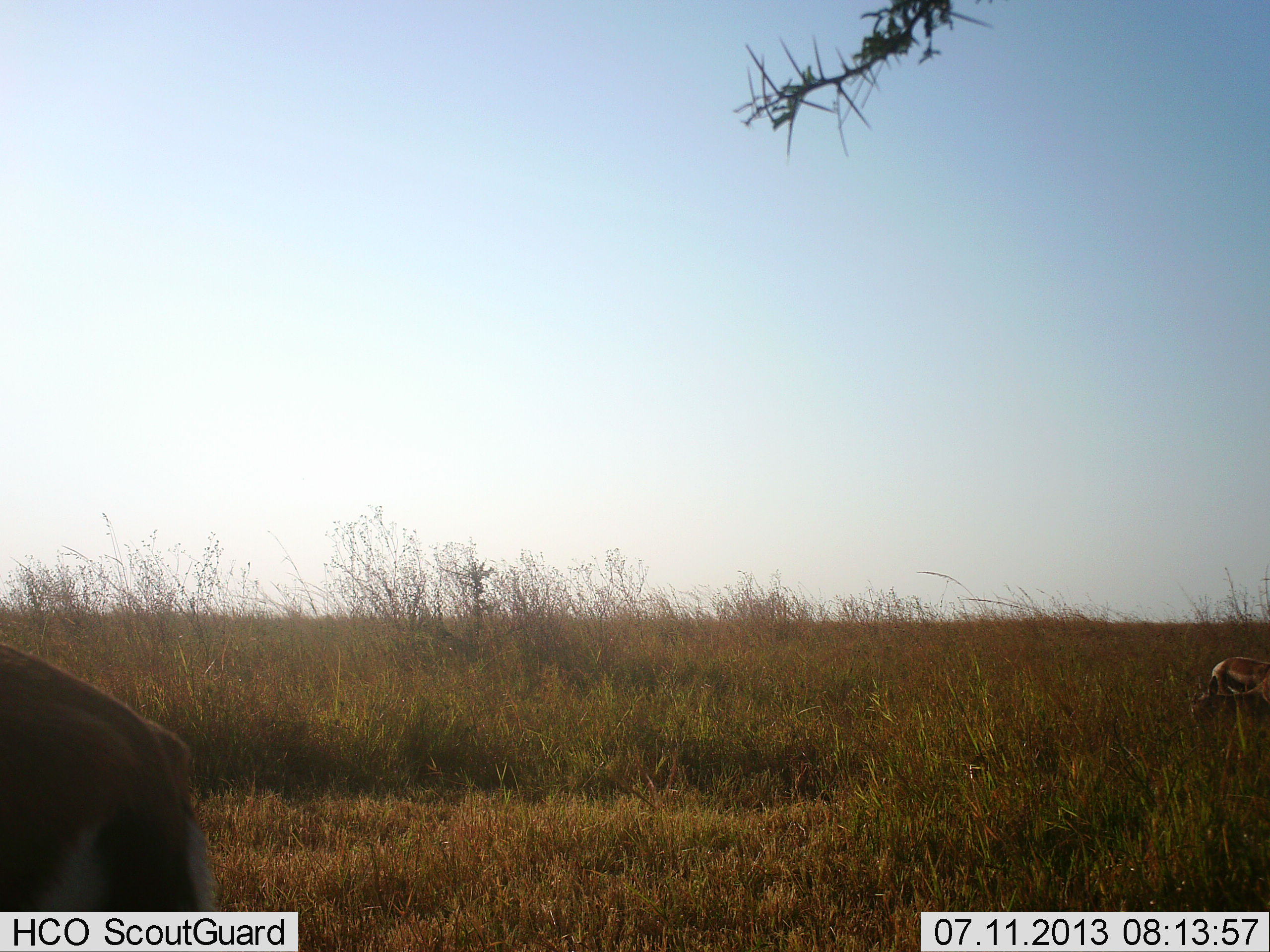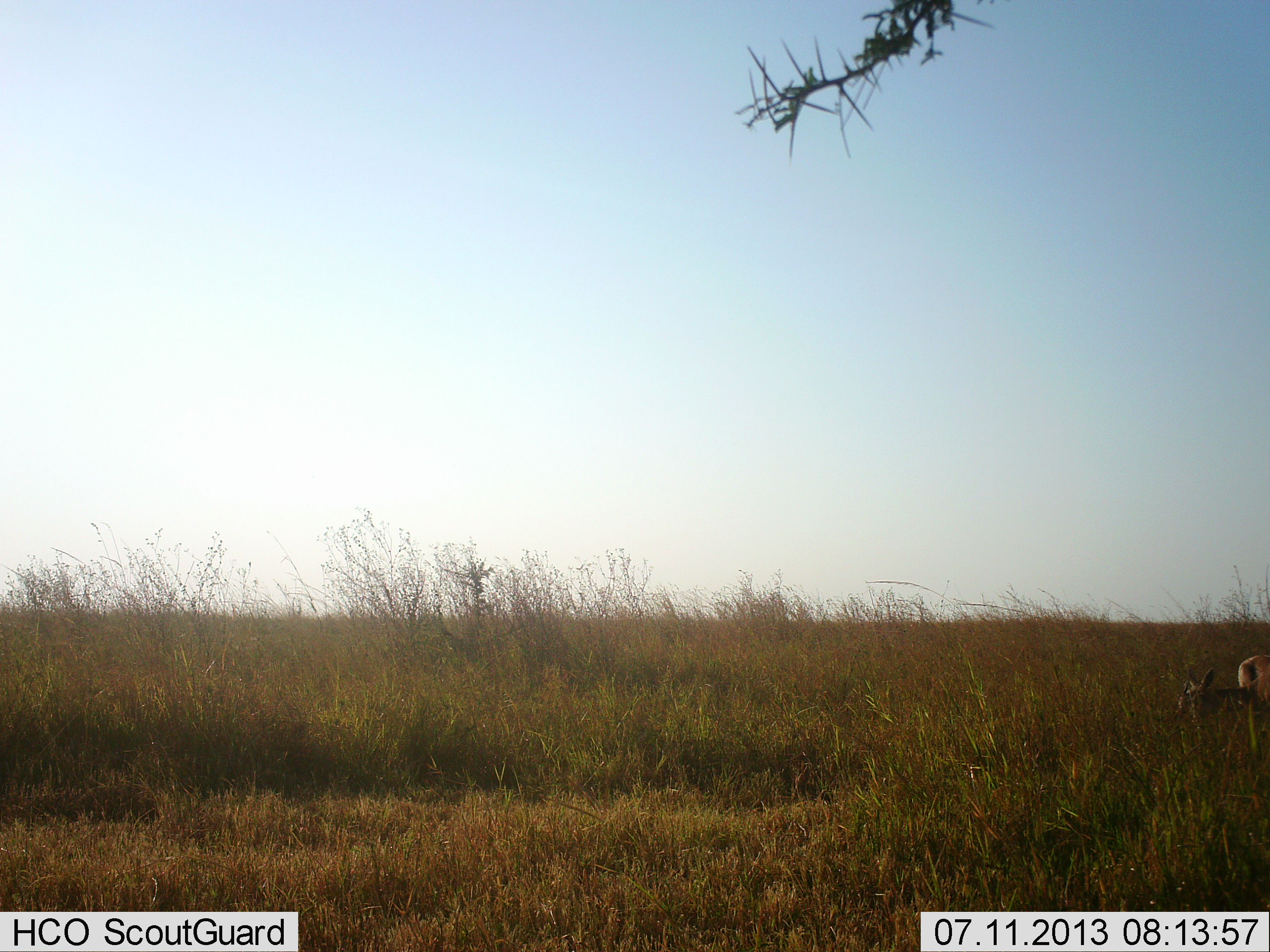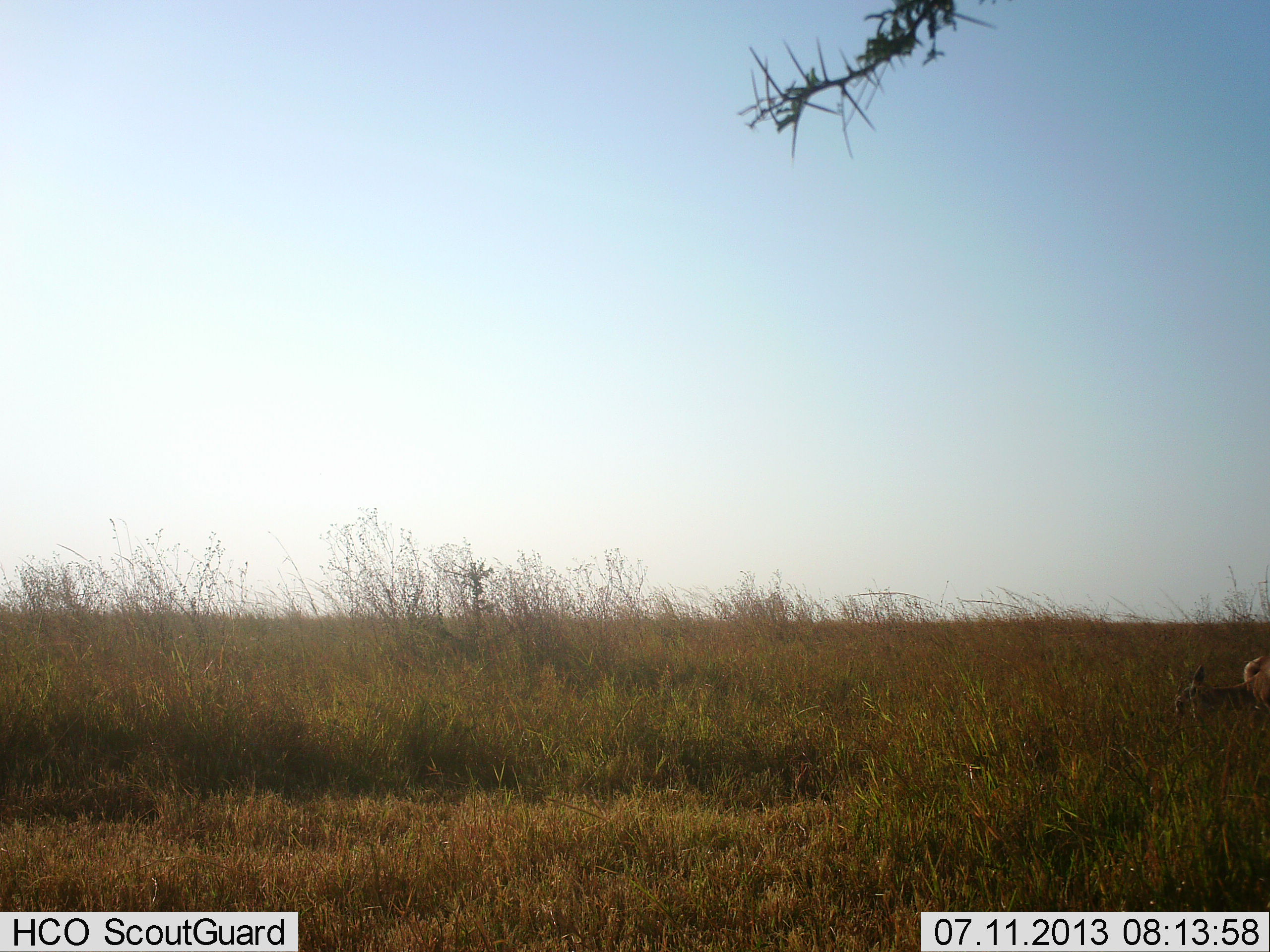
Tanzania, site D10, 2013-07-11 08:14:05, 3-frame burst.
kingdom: Animalia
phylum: Chordata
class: Mammalia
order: Artiodactyla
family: Bovidae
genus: Eudorcas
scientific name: Eudorcas thomsonii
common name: thomson's gazelle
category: gazellethomsons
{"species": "gazellethomsons (thomson's gazelle) (Eudorcas thomsonii)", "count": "2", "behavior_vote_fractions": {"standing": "40%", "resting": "10%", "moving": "55%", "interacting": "0%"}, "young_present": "0%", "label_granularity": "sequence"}